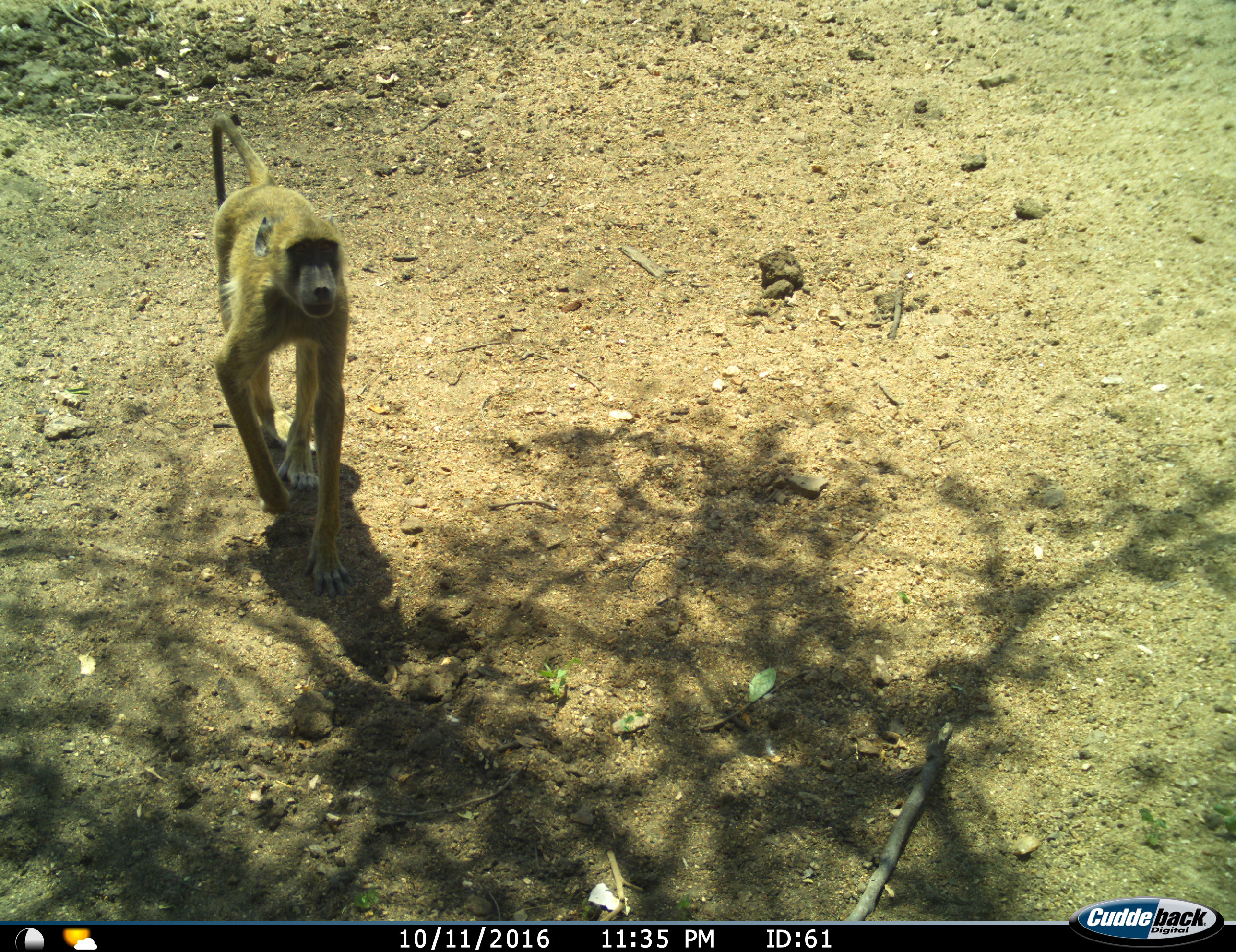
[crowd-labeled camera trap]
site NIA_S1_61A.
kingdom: Animalia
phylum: Chordata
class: Mammalia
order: Primates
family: Cercopithecidae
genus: Papio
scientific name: Papio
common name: baboon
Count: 1.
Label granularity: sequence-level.